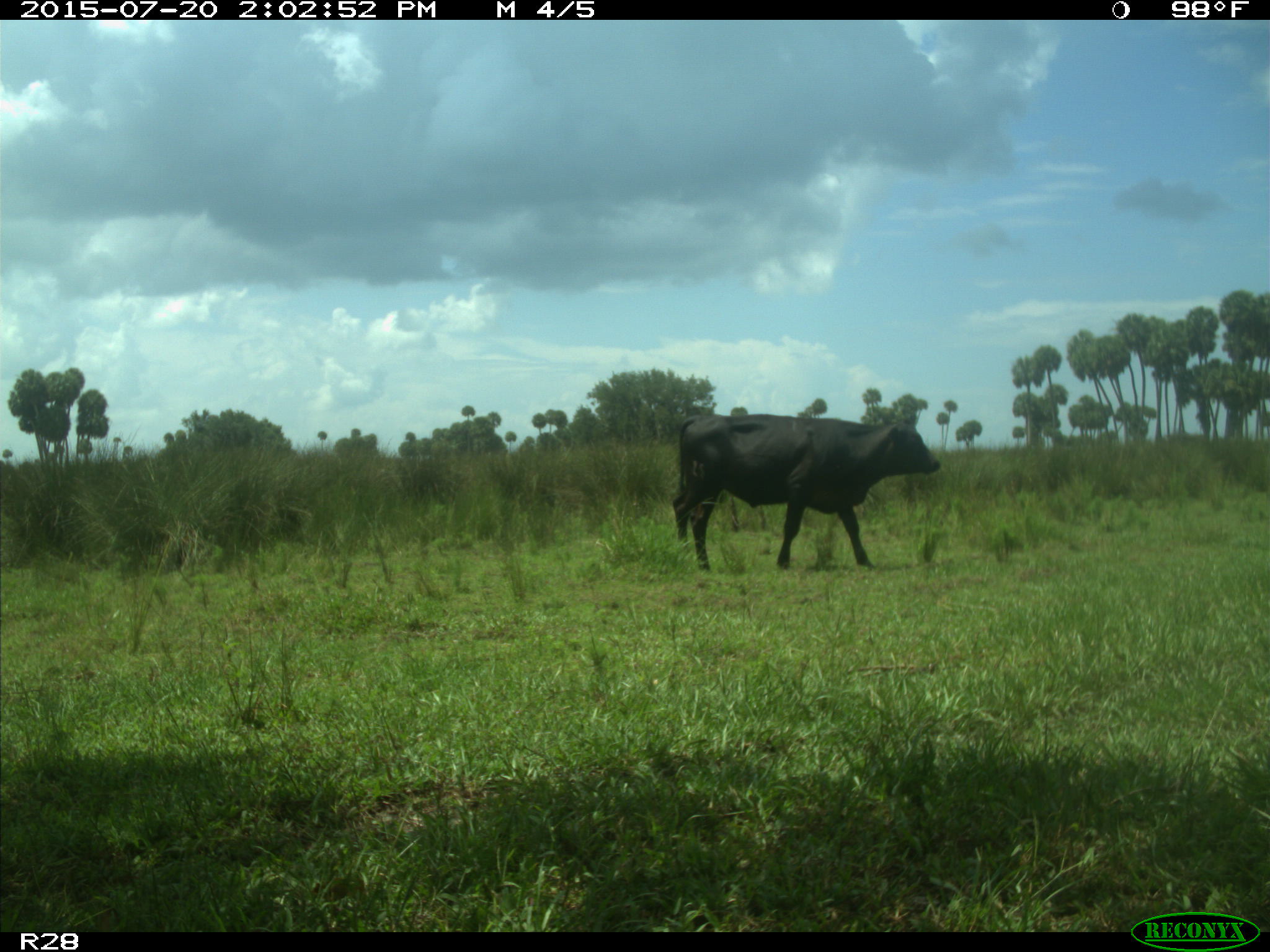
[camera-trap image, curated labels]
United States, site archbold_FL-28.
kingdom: Animalia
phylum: Chordata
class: Mammalia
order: Artiodactyla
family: Bovidae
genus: Bos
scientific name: Bos taurus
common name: domestic cow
Bos taurus (domestic cow).